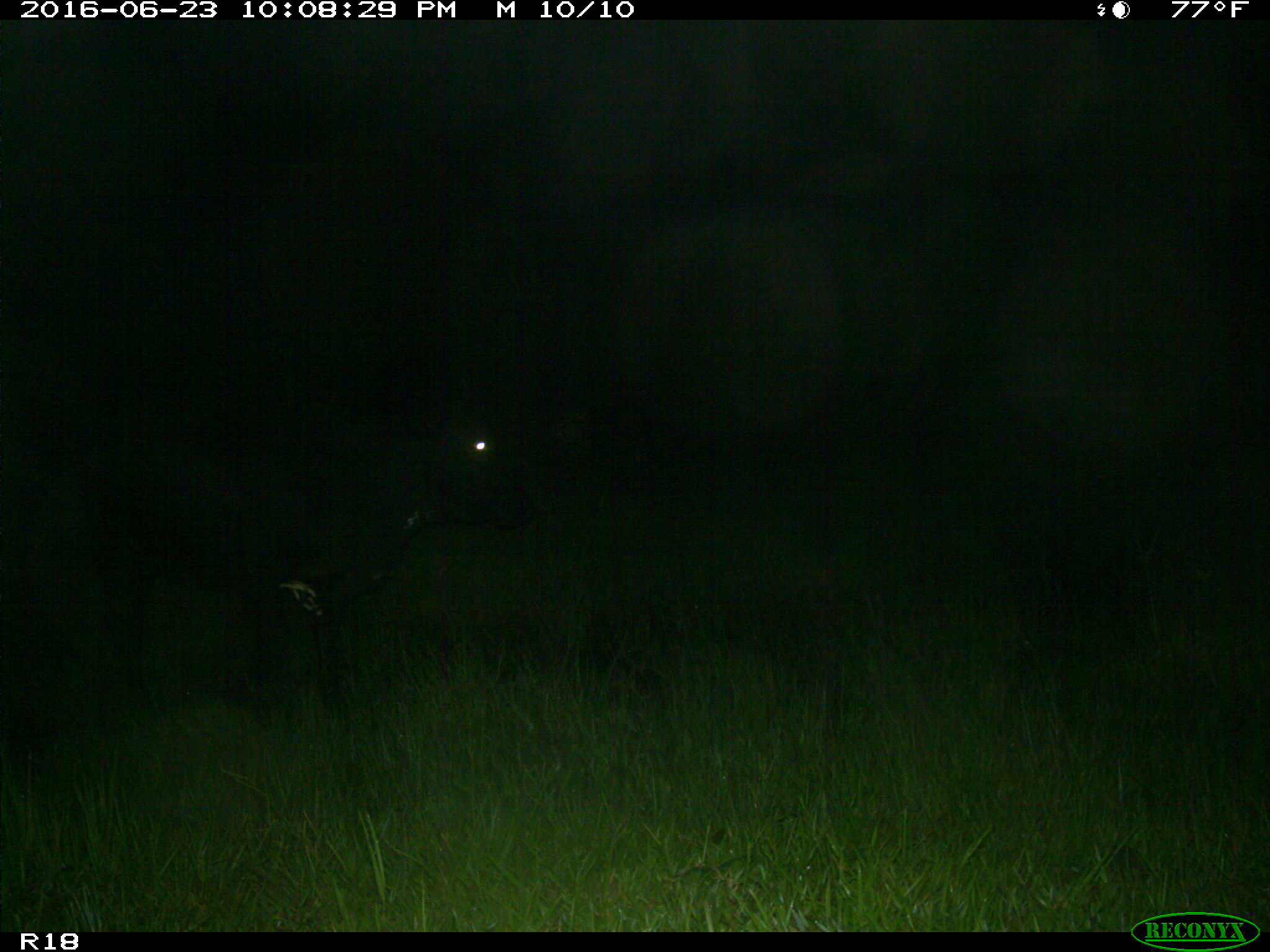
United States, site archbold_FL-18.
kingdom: Animalia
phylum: Chordata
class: Mammalia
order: Artiodactyla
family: Bovidae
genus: Bos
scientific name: Bos taurus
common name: domestic cow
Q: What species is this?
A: Bos taurus (domestic cow).